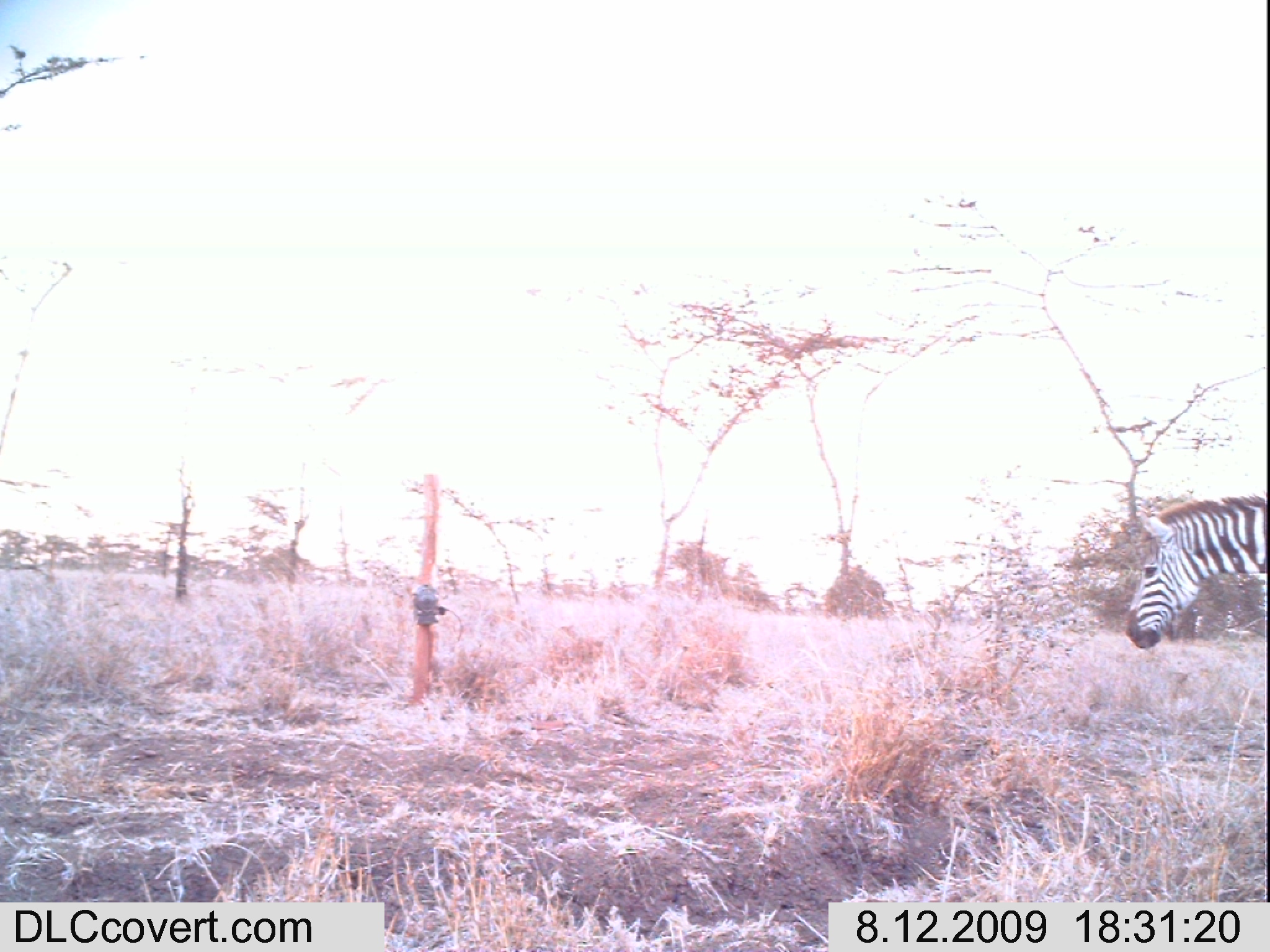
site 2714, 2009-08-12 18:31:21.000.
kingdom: Animalia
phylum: Chordata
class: Mammalia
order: Perissodactyla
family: Equidae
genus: Equus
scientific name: Equus quagga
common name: plains zebra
Equus quagga (plains zebra), count 1.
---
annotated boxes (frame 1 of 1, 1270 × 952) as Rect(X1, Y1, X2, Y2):
equus quagga: Rect(1121, 486, 1270, 652)